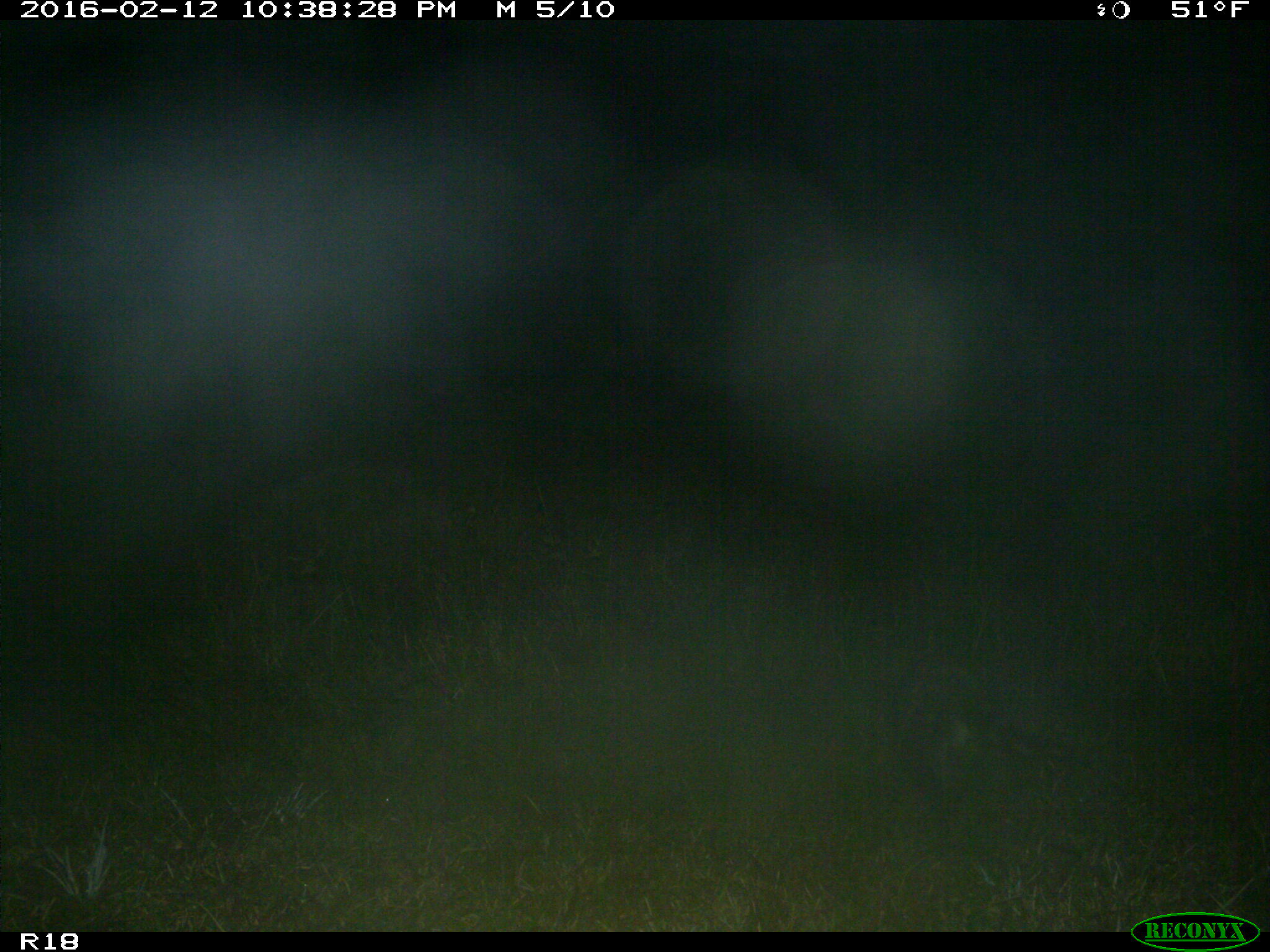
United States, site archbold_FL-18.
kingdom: Animalia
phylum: Chordata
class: Mammalia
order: Carnivora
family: Procyonidae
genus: Procyon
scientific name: Procyon lotor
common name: common raccoon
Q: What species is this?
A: Procyon lotor (common raccoon).